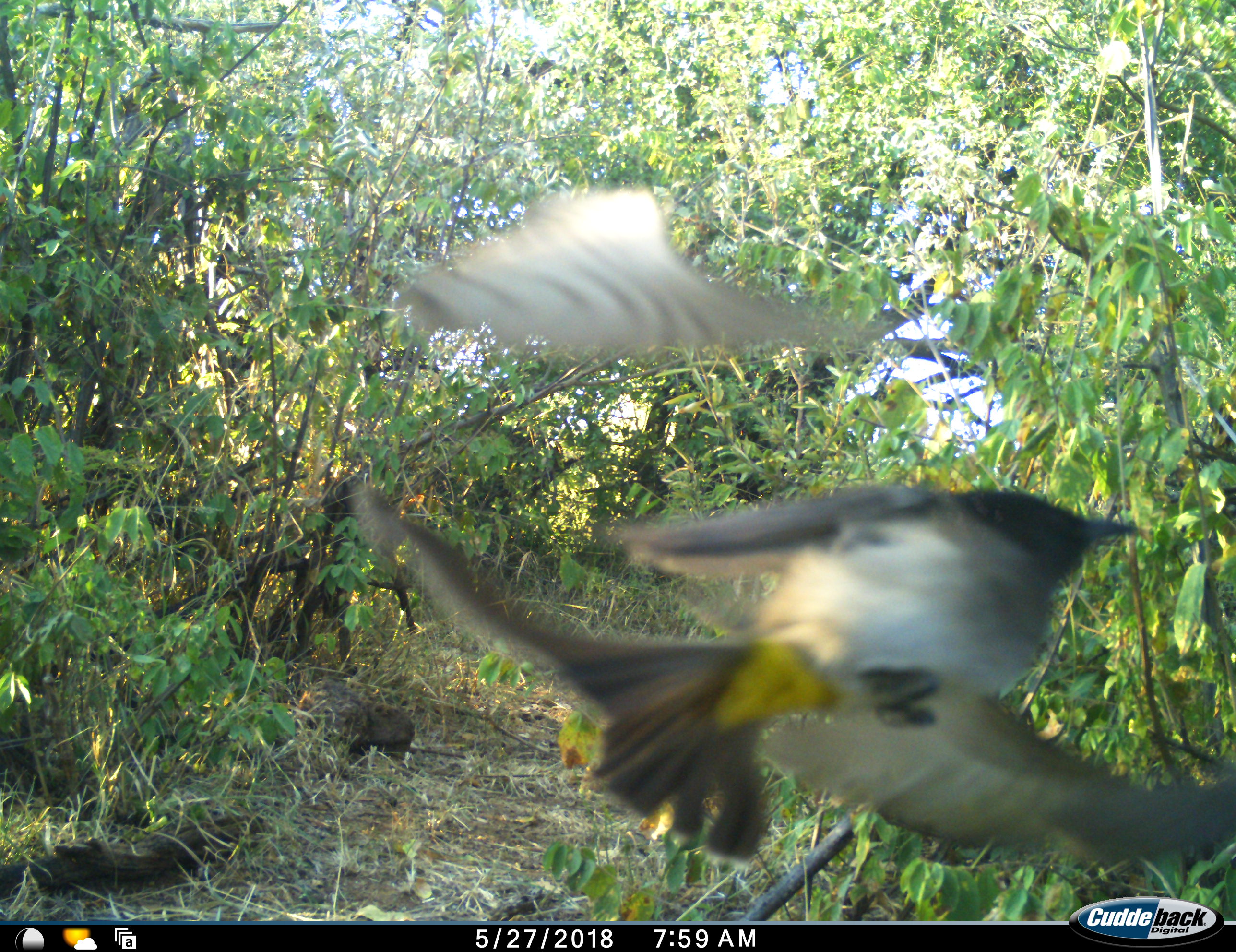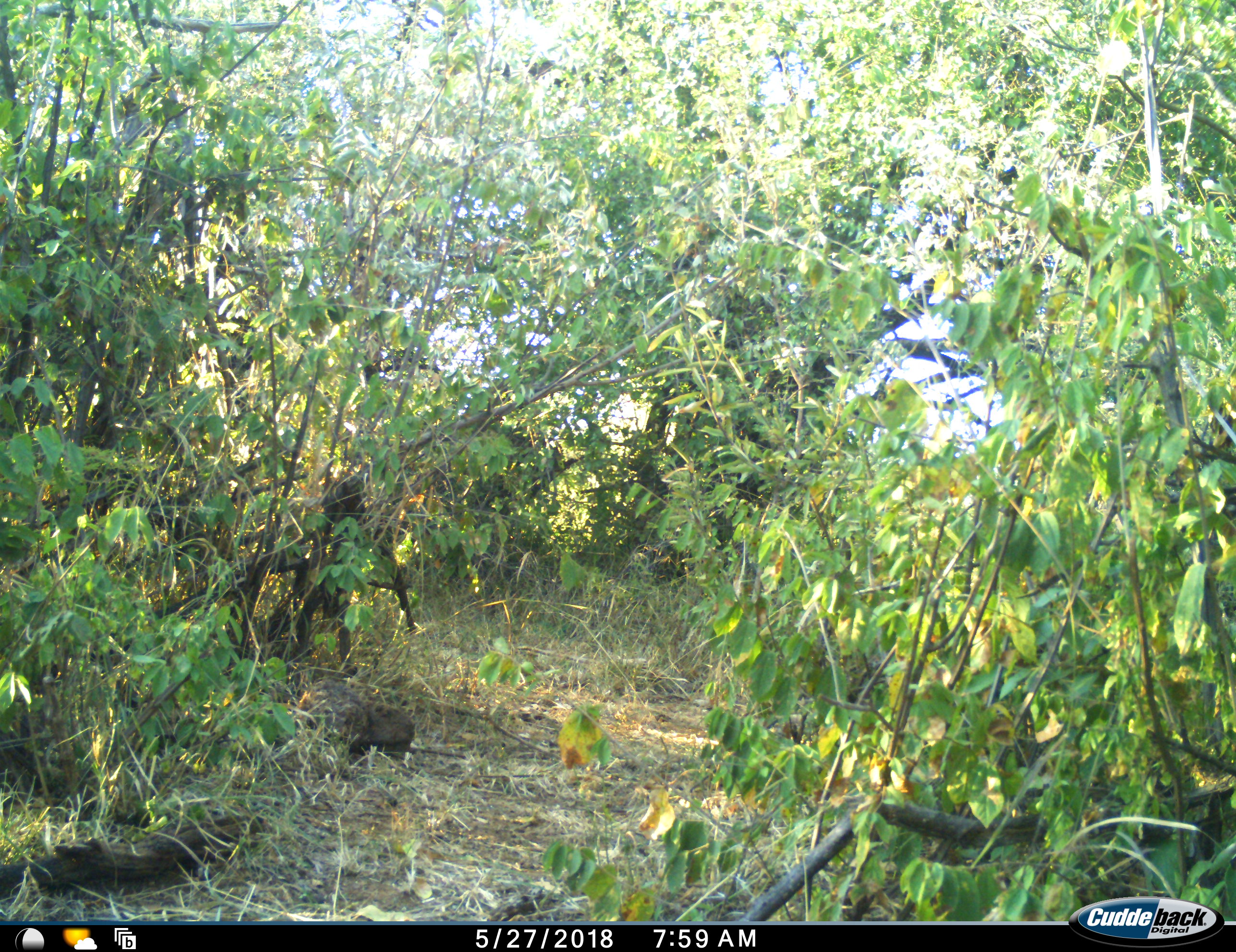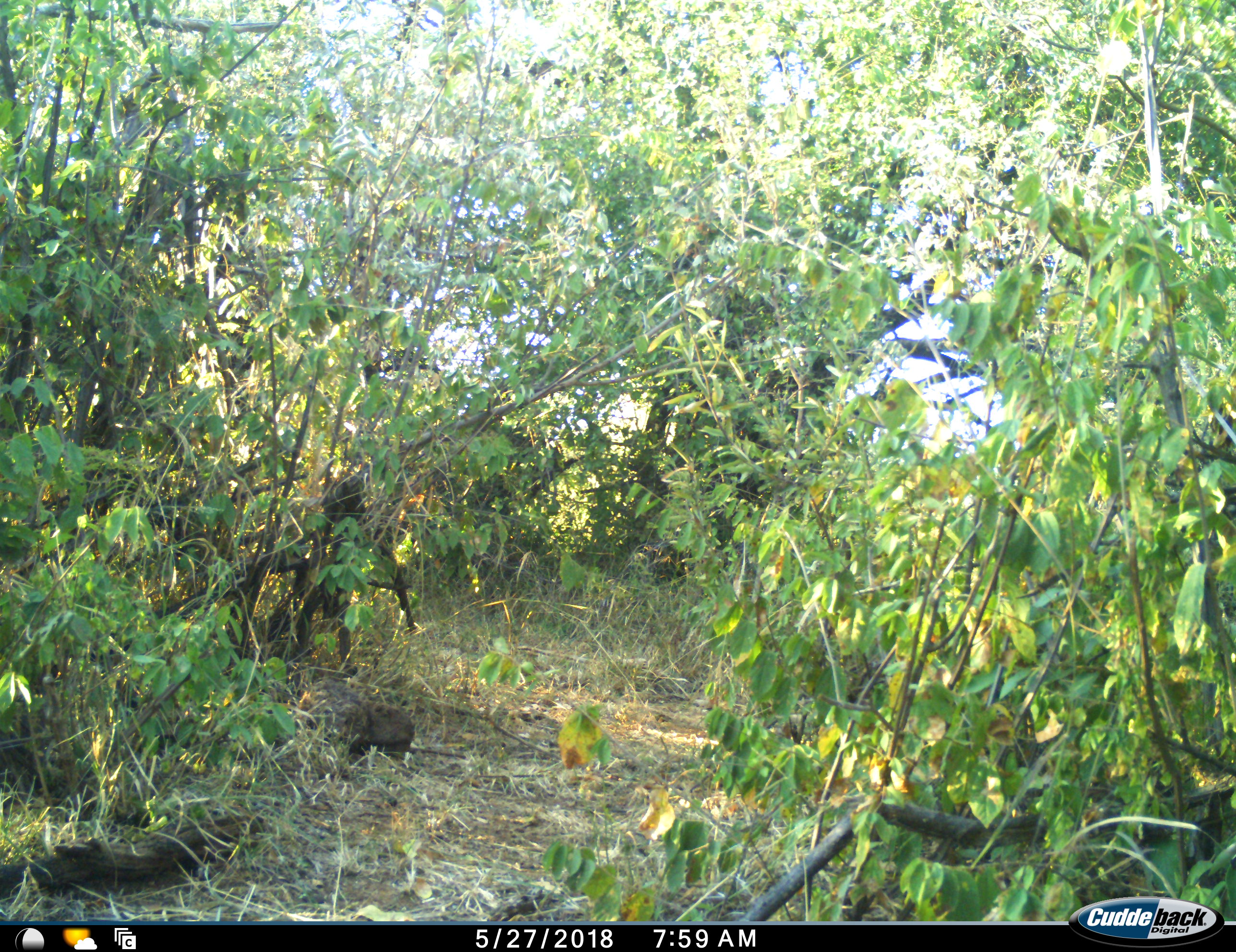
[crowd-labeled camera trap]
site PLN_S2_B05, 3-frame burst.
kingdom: Animalia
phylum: Chordata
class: Aves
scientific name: Aves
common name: bird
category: birdother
Birdother (bird) (Aves), count 1. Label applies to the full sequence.